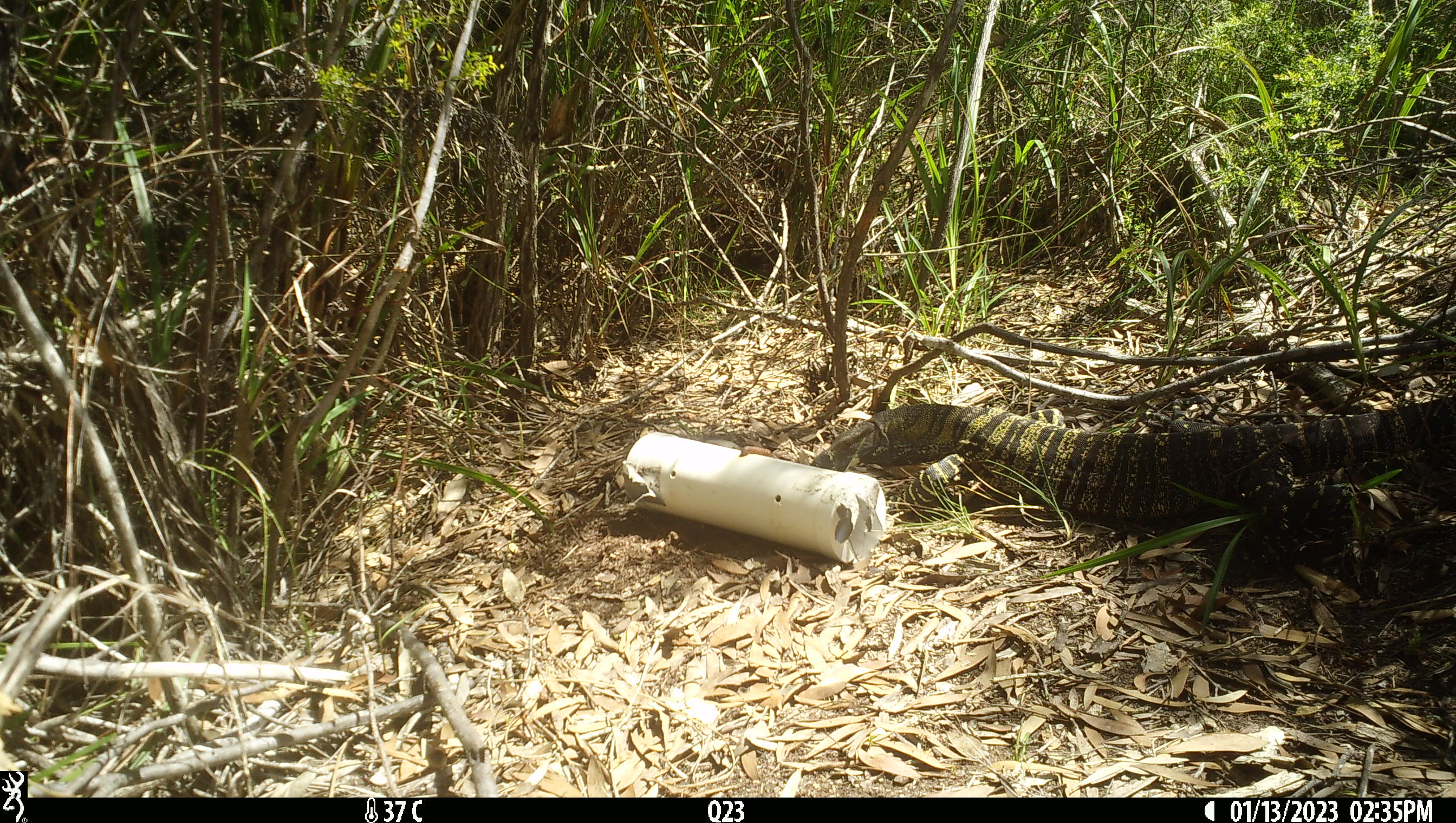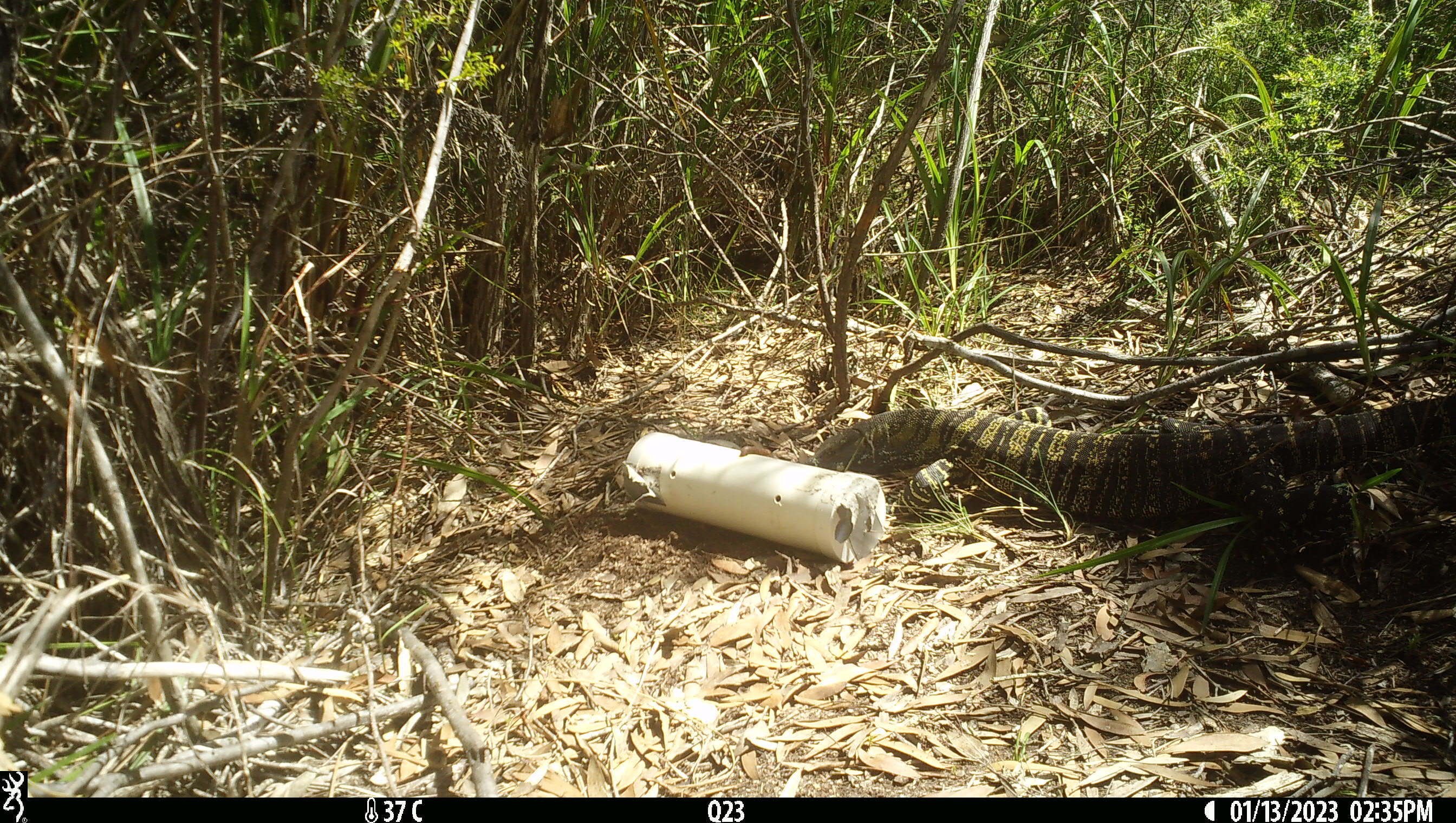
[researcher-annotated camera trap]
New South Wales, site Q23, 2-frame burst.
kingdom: Animalia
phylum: Chordata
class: Reptilia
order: Squamata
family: Varanidae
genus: Varanus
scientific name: Varanus varius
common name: lace monitor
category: goanna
Goanna (lace monitor) (Varanus varius).